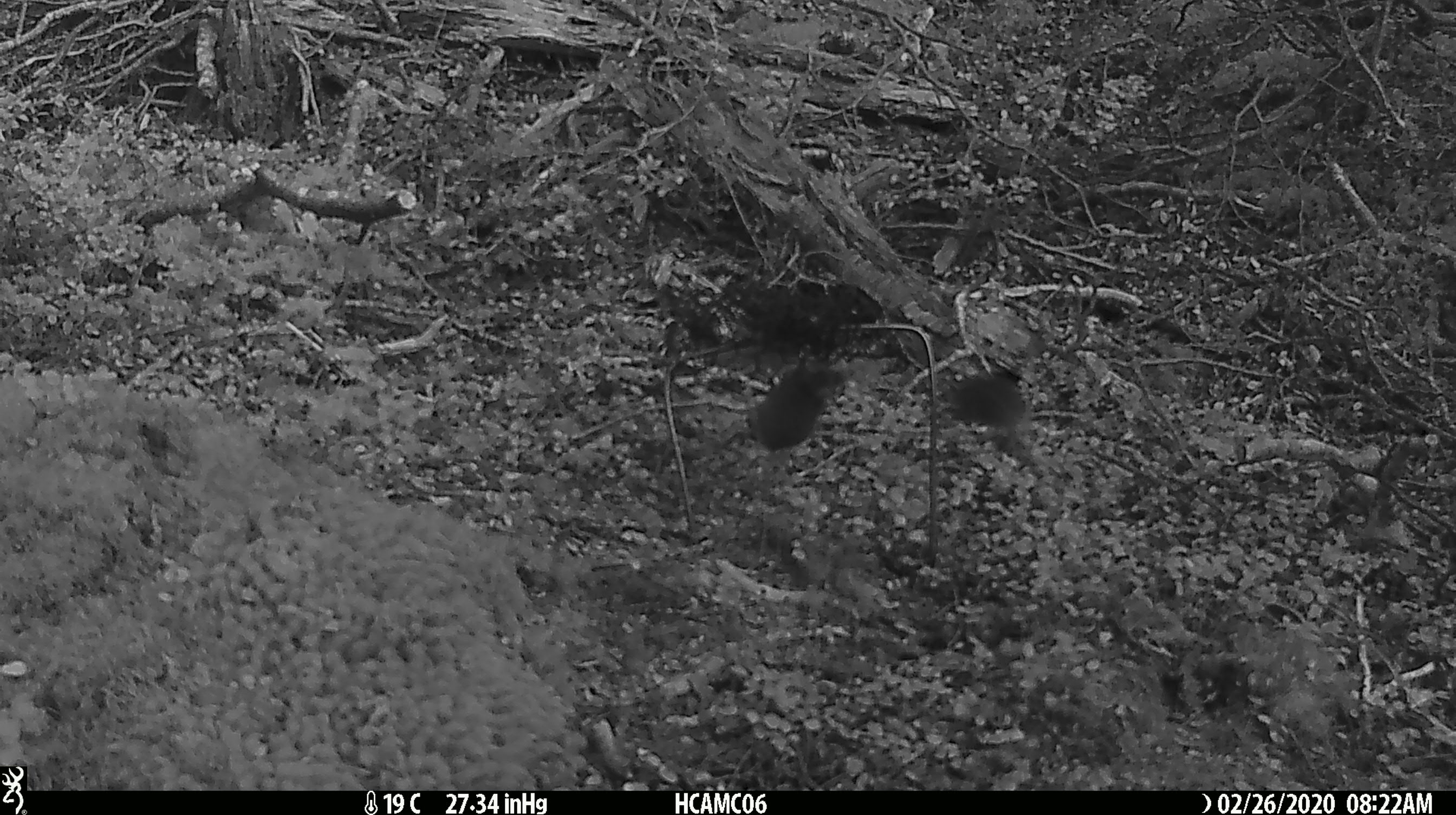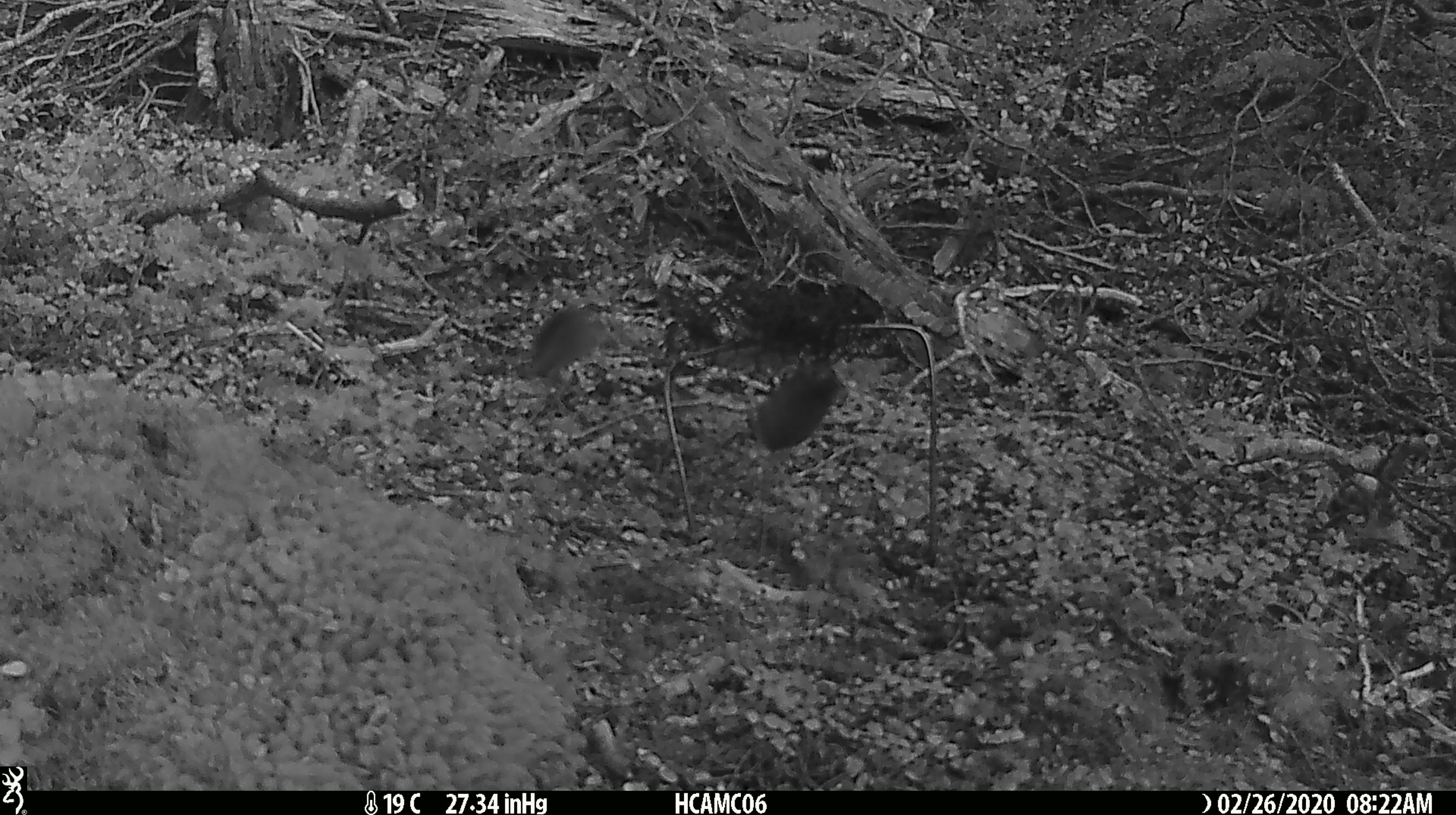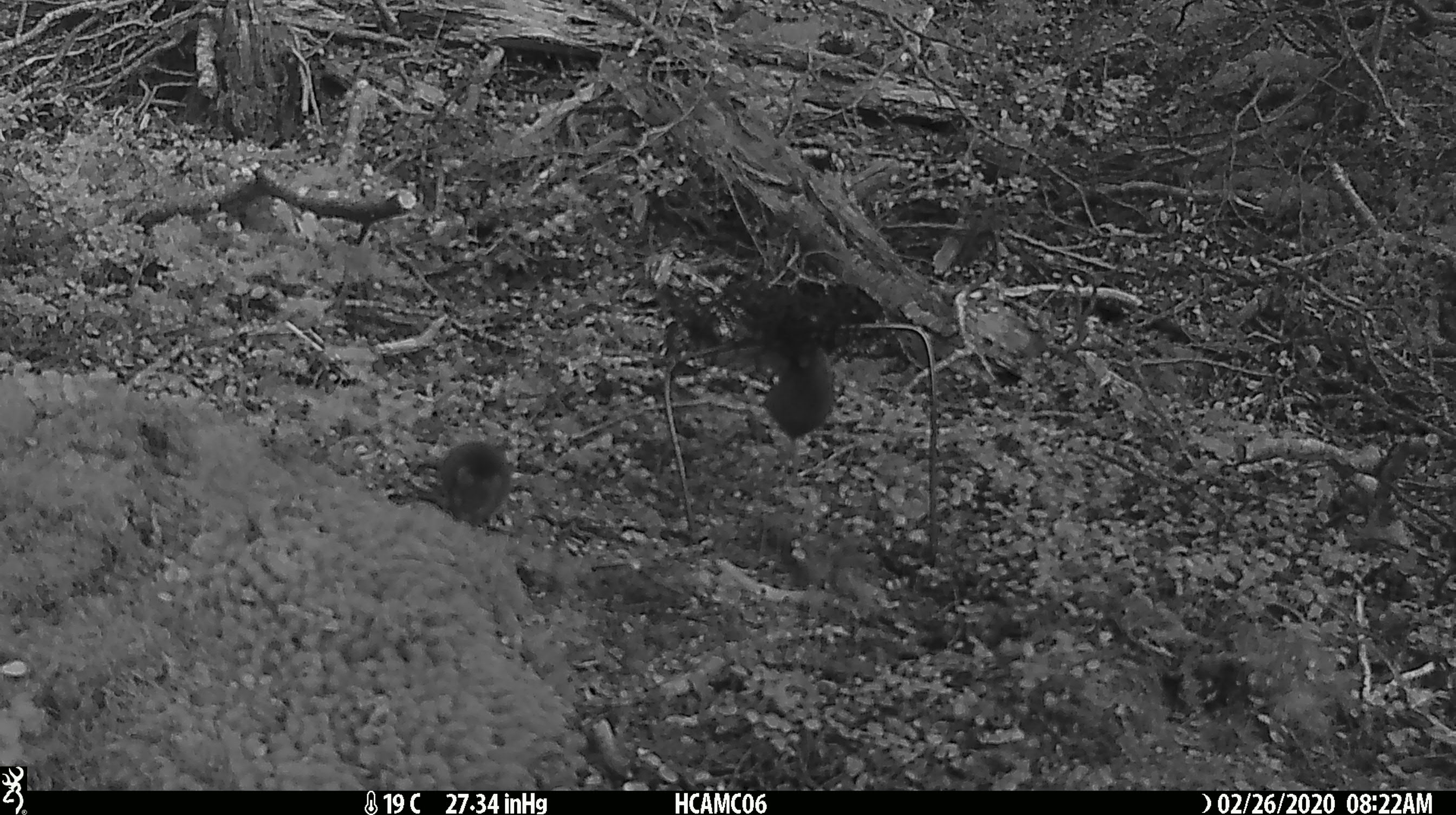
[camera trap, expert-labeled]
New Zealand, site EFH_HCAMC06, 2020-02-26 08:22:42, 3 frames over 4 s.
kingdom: Animalia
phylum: Chordata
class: Mammalia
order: Rodentia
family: Muridae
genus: Mus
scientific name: Mus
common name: mouse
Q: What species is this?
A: Mouse (Mus).